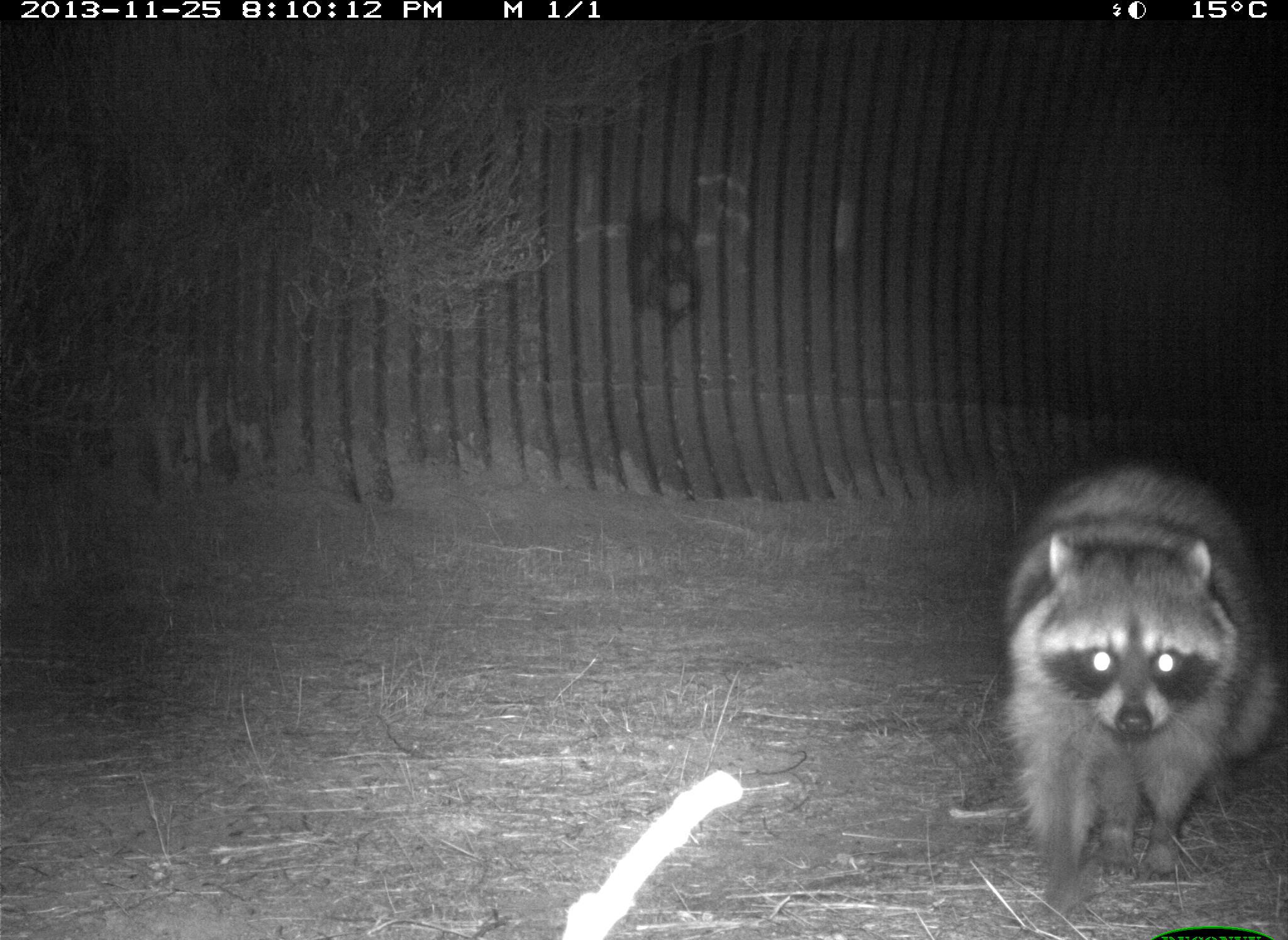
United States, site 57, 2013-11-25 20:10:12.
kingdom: Animalia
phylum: Chordata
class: Mammalia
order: Carnivora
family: Procyonidae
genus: Procyon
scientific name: Procyon lotor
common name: raccoon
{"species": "raccoon (Procyon lotor)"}